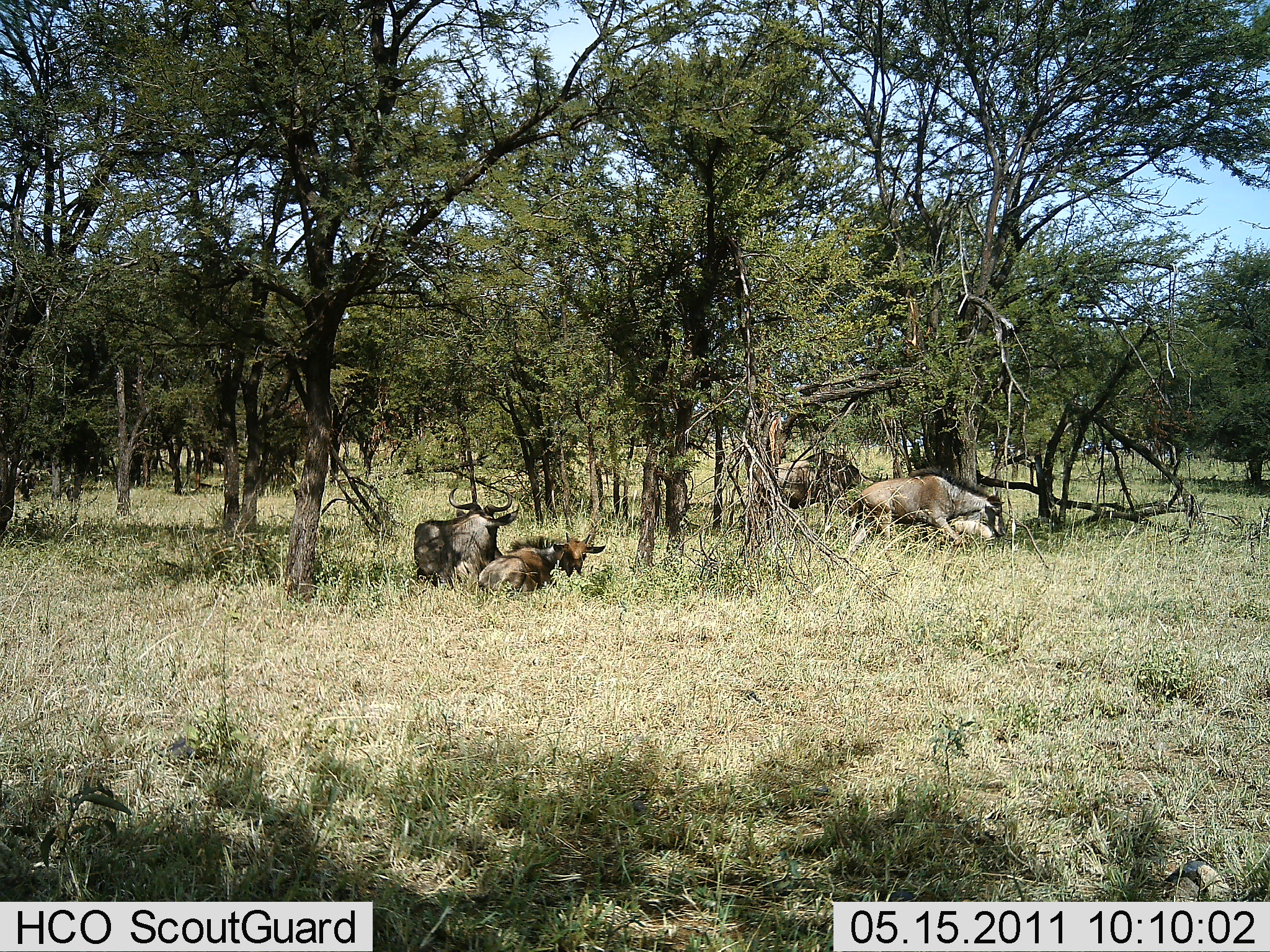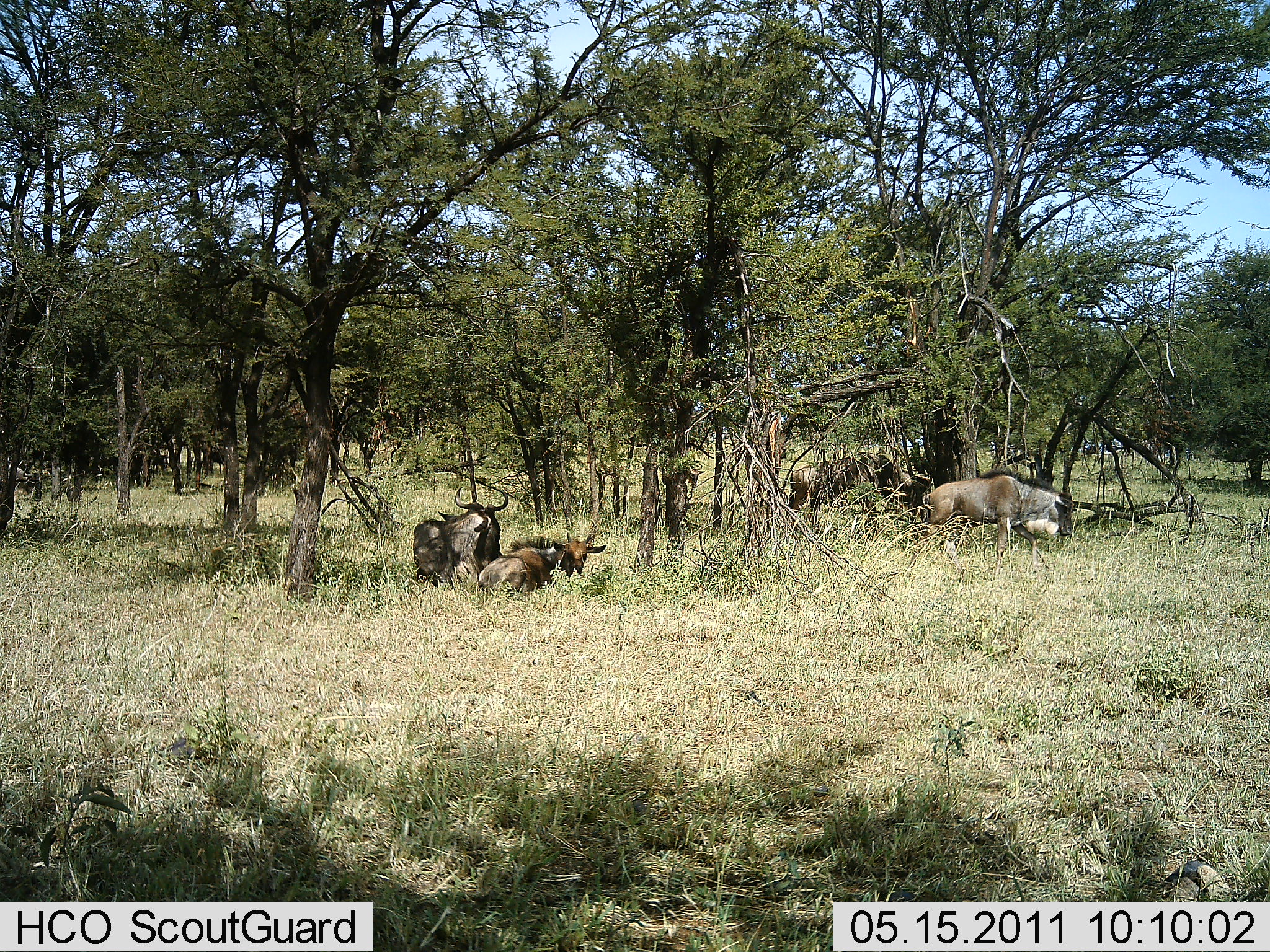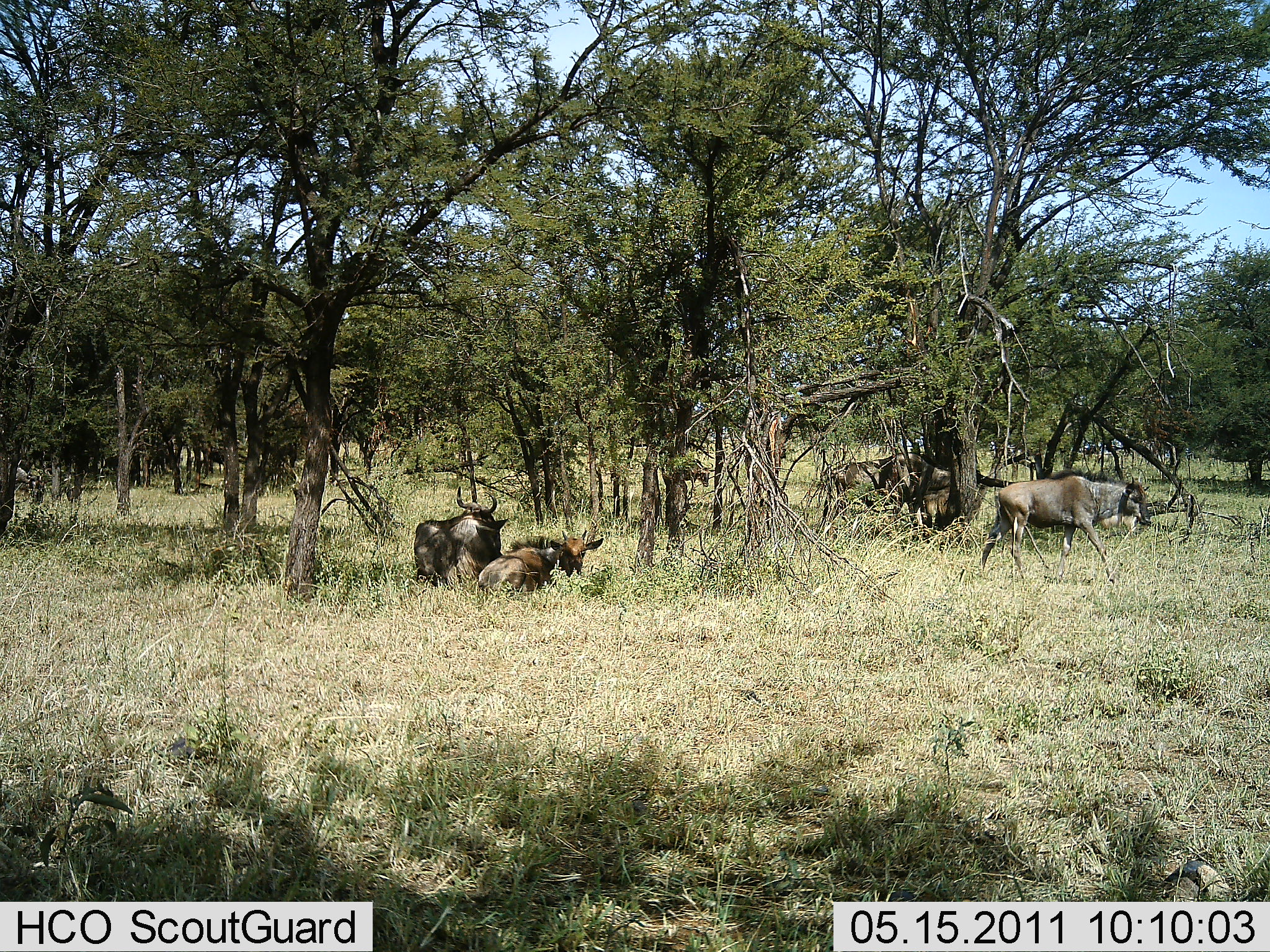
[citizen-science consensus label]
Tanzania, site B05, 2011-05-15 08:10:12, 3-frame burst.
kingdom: Animalia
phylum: Chordata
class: Mammalia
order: Artiodactyla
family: Bovidae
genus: Connochaetes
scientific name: Connochaetes taurinus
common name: blue wildebeest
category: wildebeest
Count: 9.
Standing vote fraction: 40%.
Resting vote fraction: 80%.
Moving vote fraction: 100%.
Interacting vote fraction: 0%.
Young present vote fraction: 0%.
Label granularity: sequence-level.